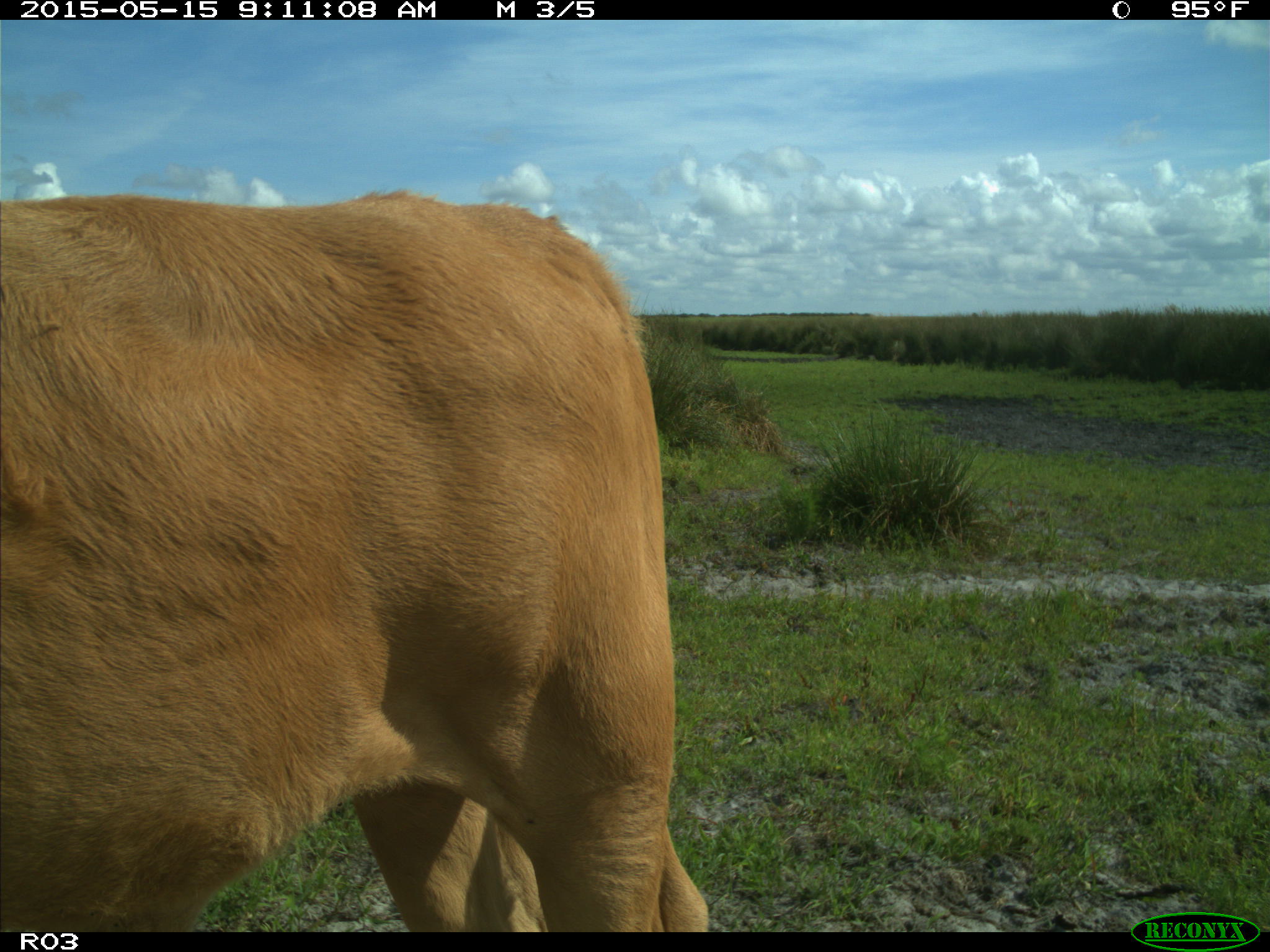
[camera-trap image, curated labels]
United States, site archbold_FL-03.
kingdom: Animalia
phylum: Chordata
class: Mammalia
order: Artiodactyla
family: Bovidae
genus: Bos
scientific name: Bos taurus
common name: domestic cow